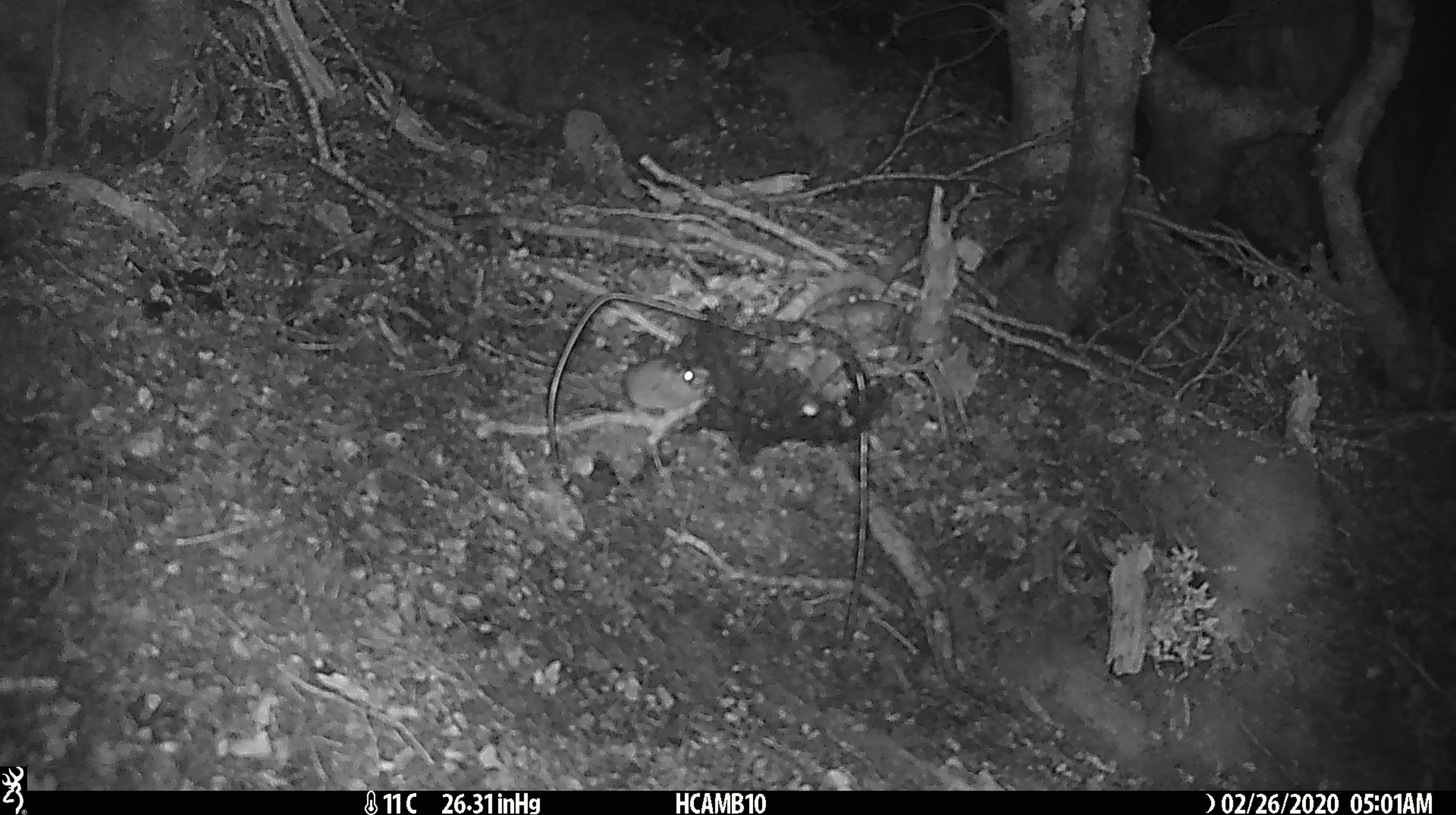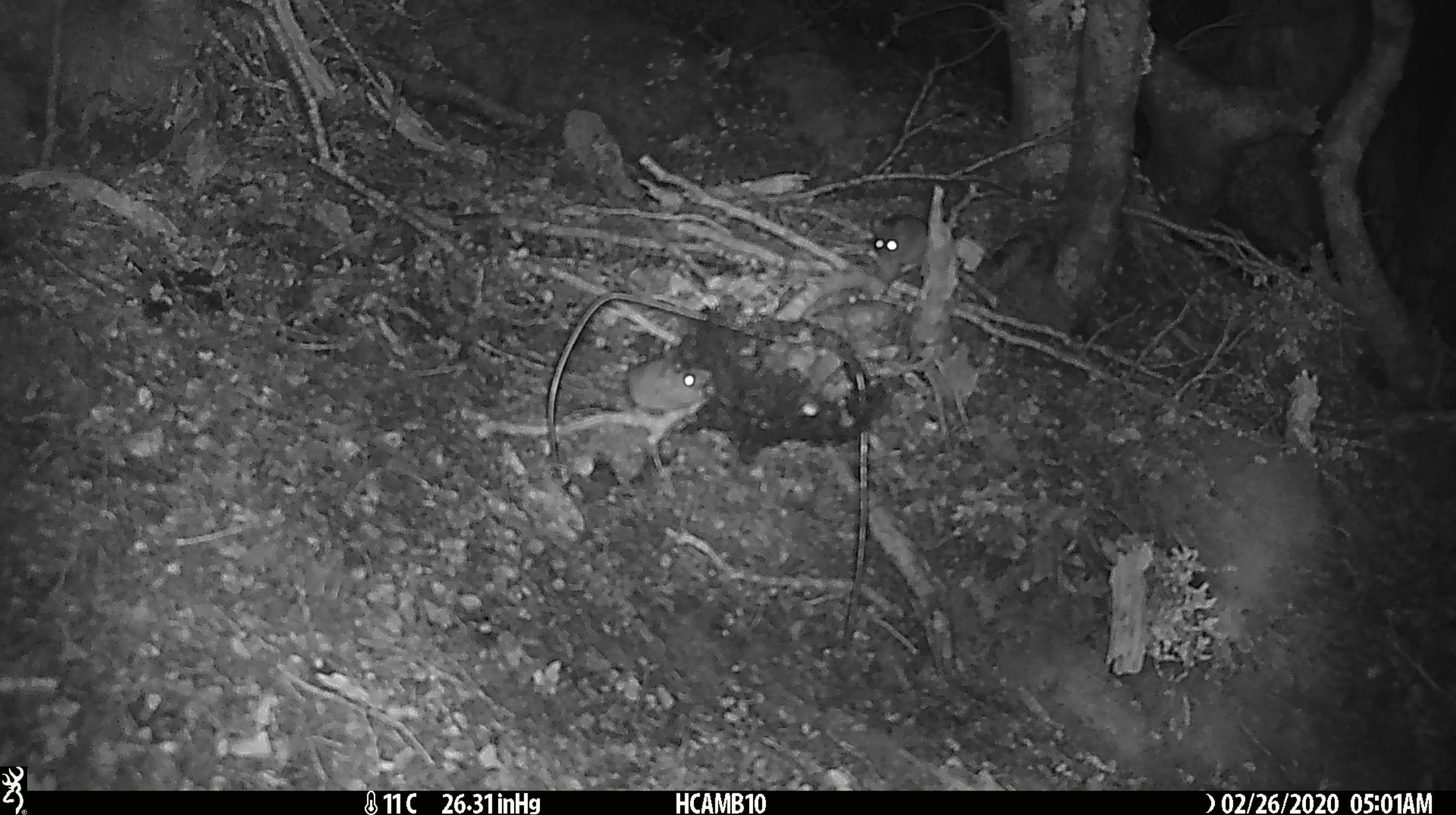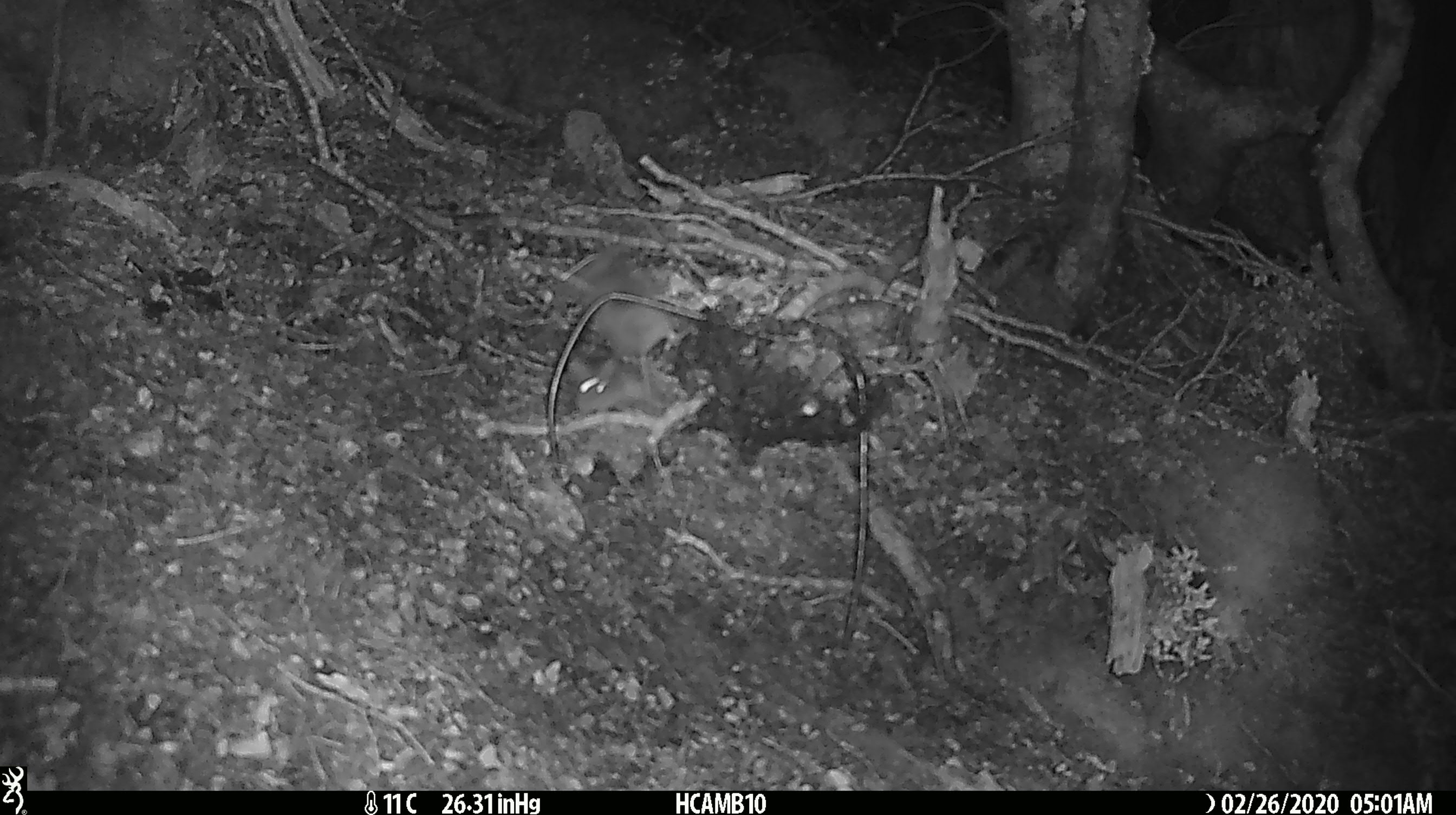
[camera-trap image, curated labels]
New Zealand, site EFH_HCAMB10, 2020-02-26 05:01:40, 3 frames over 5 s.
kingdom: Animalia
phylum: Chordata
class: Mammalia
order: Rodentia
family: Muridae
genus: Mus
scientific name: Mus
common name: mouse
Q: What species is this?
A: Mouse (Mus).